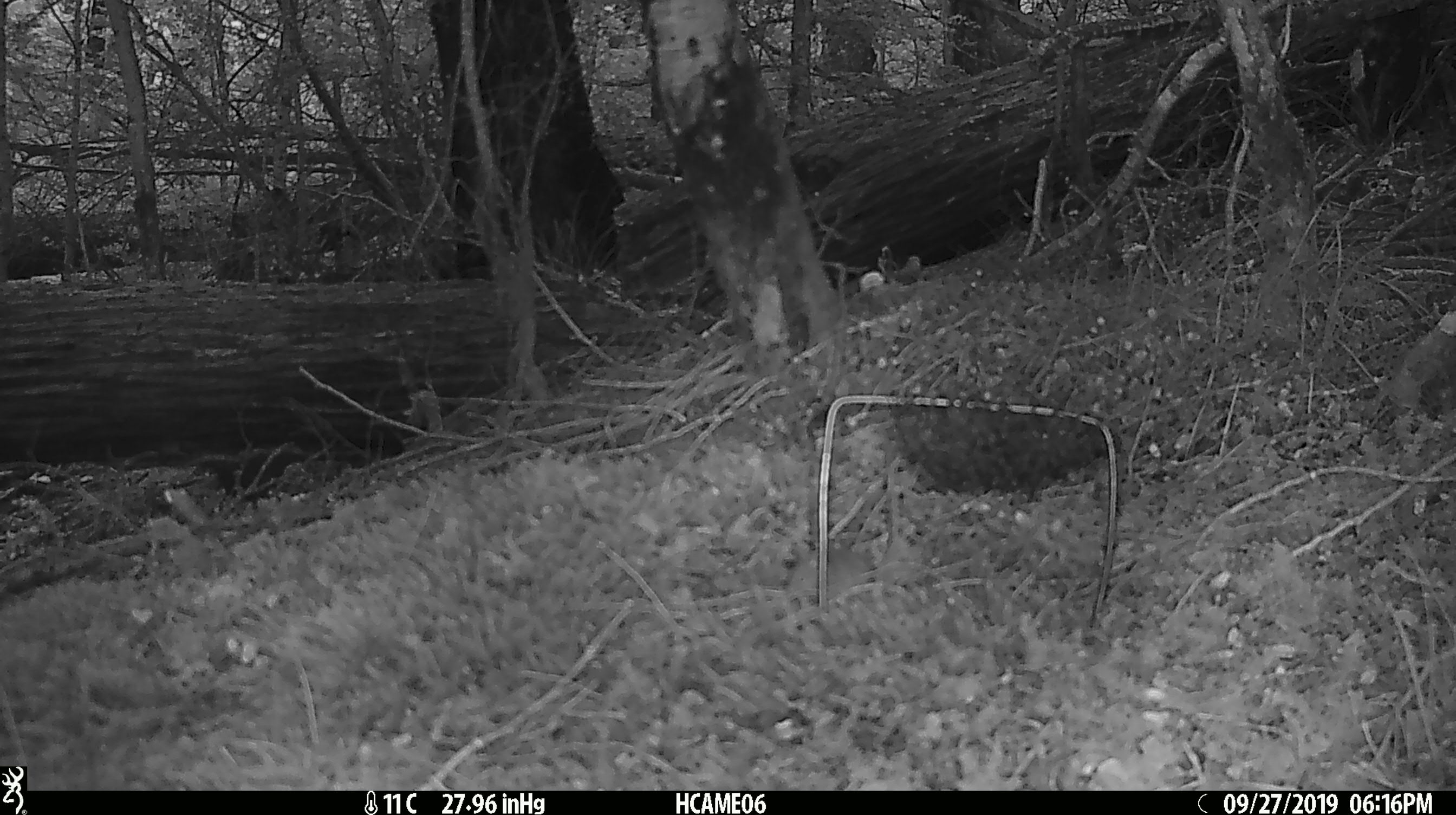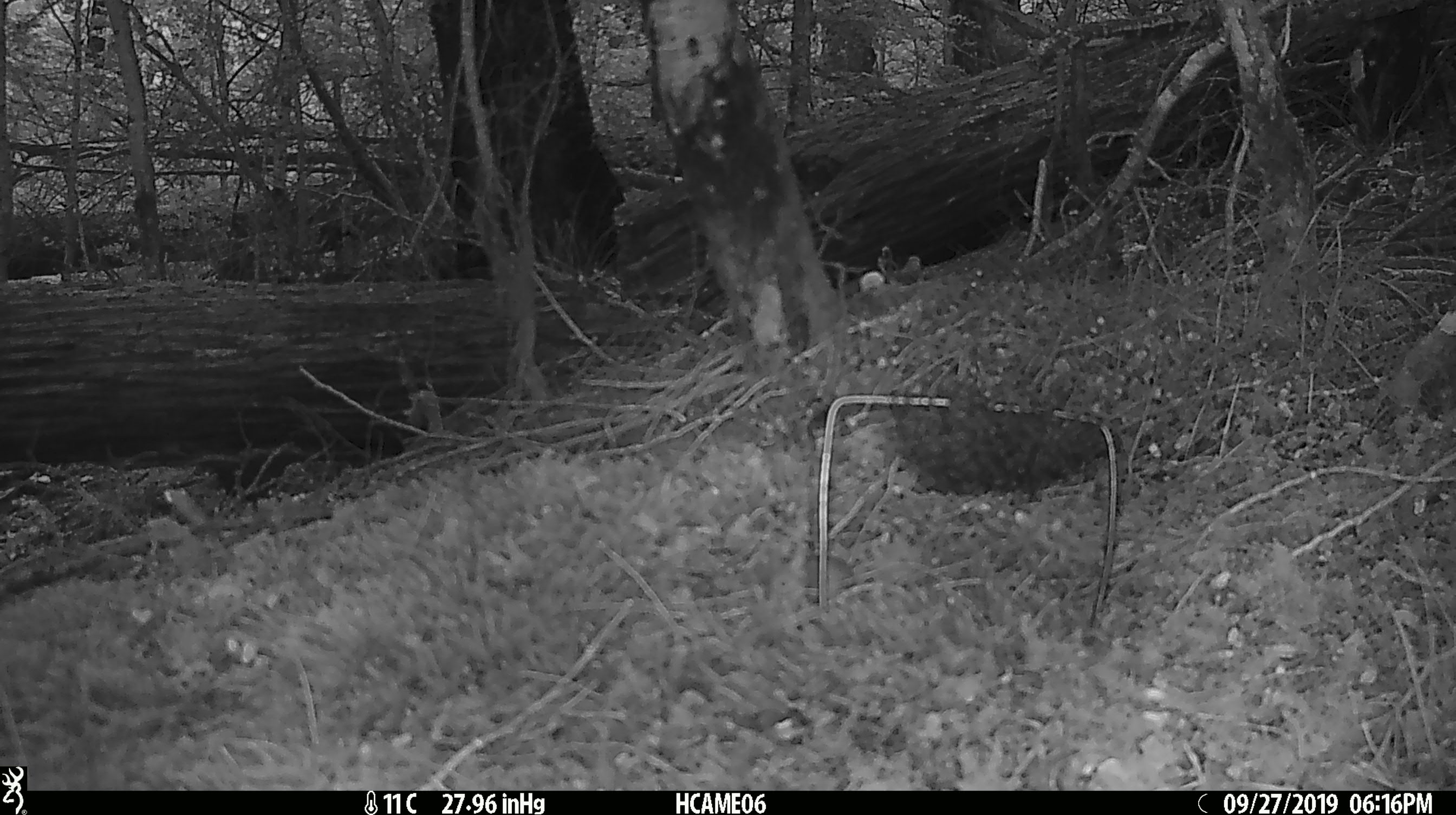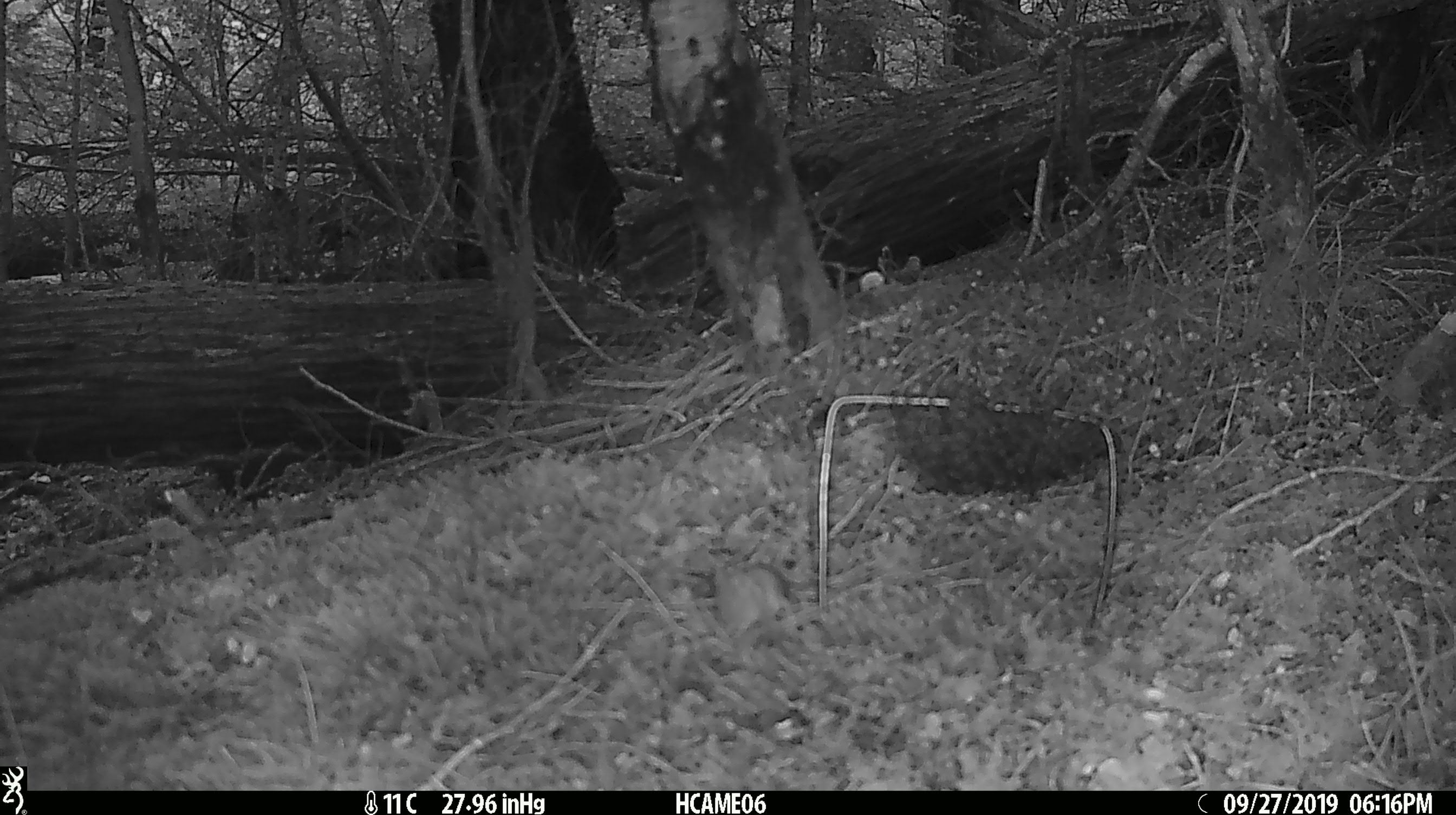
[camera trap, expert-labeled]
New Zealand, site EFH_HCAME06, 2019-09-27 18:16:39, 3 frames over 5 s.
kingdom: Animalia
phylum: Chordata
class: Mammalia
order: Rodentia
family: Muridae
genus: Mus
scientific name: Mus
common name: mouse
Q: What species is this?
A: Mouse (Mus).